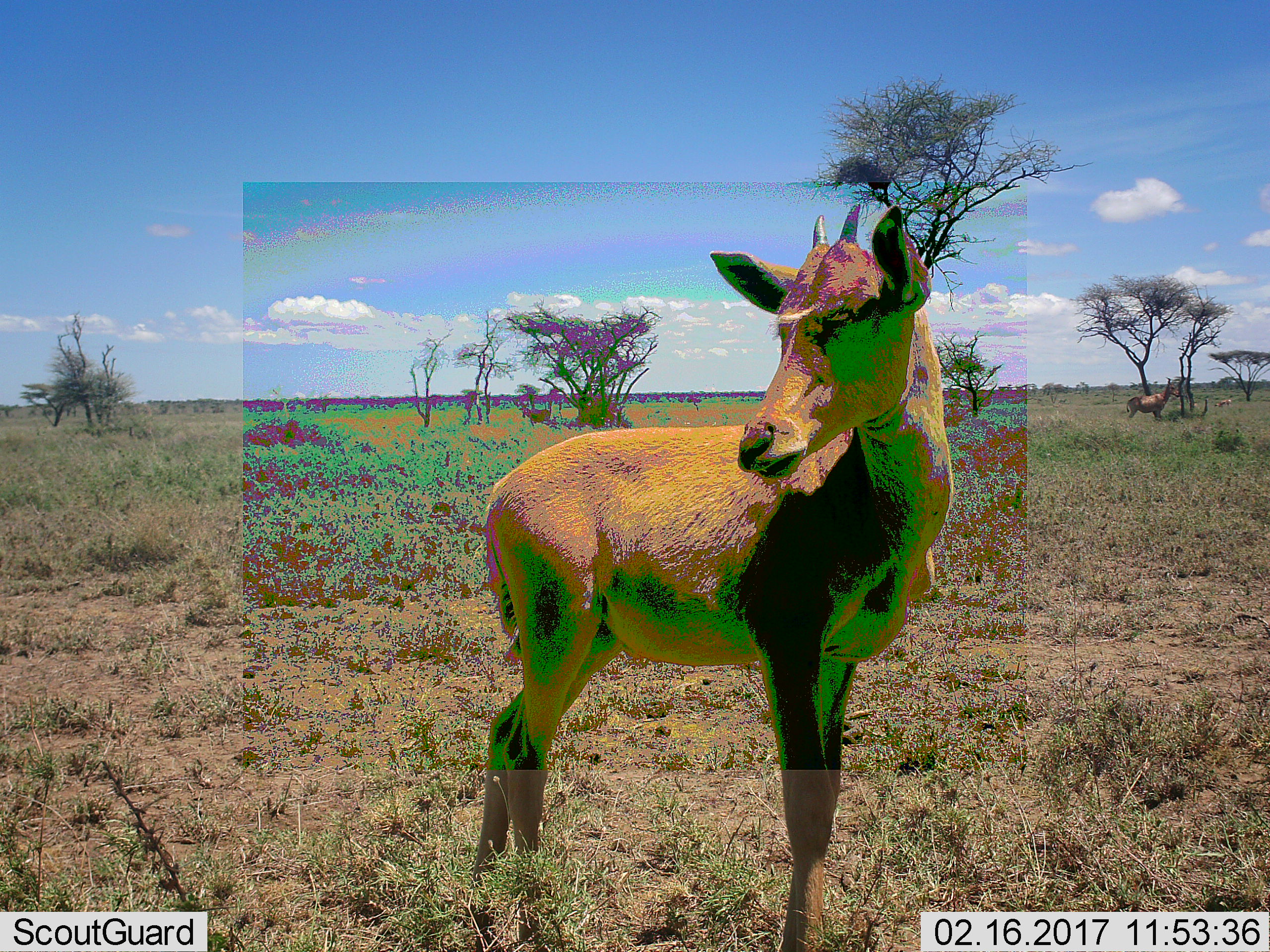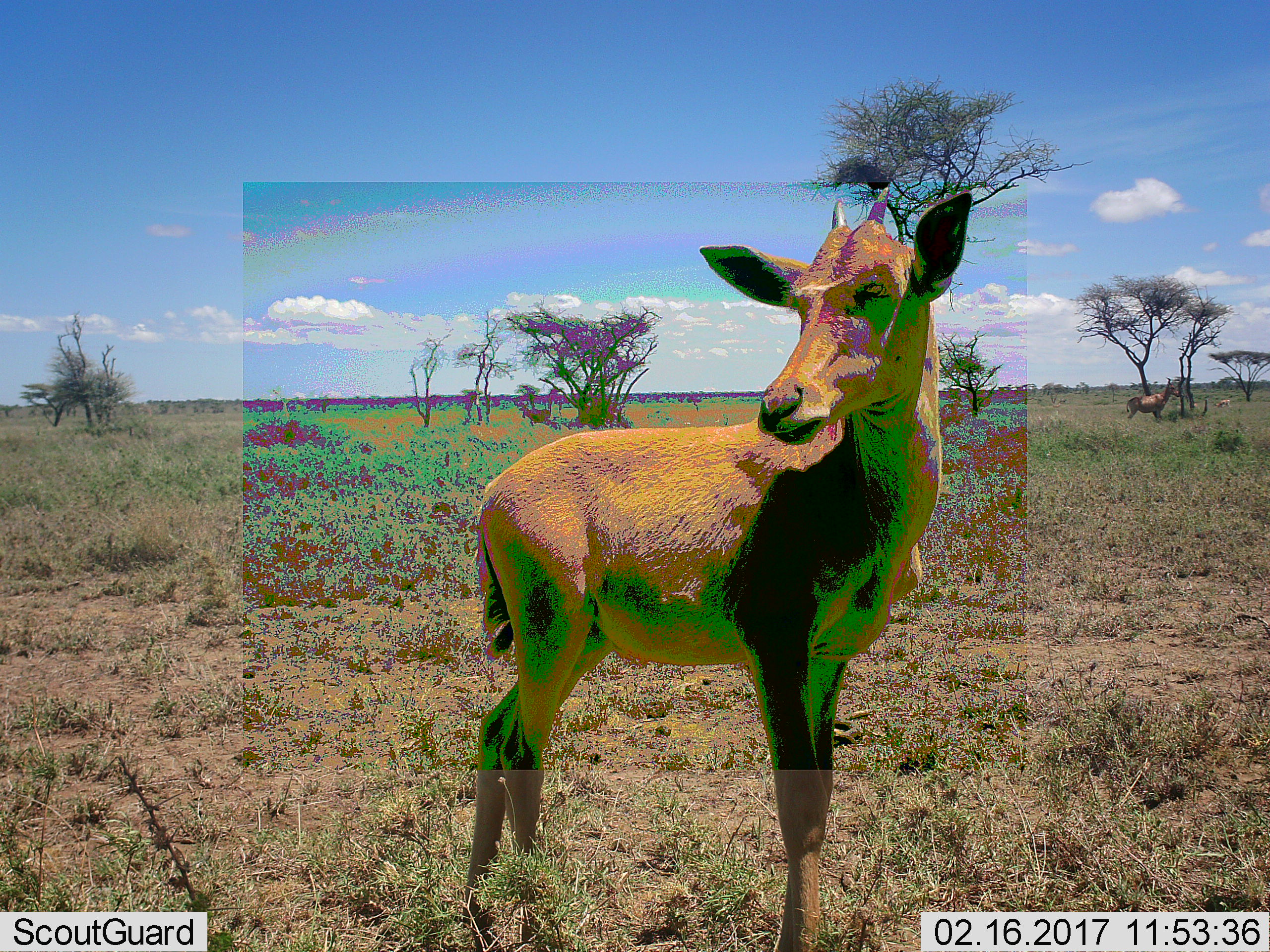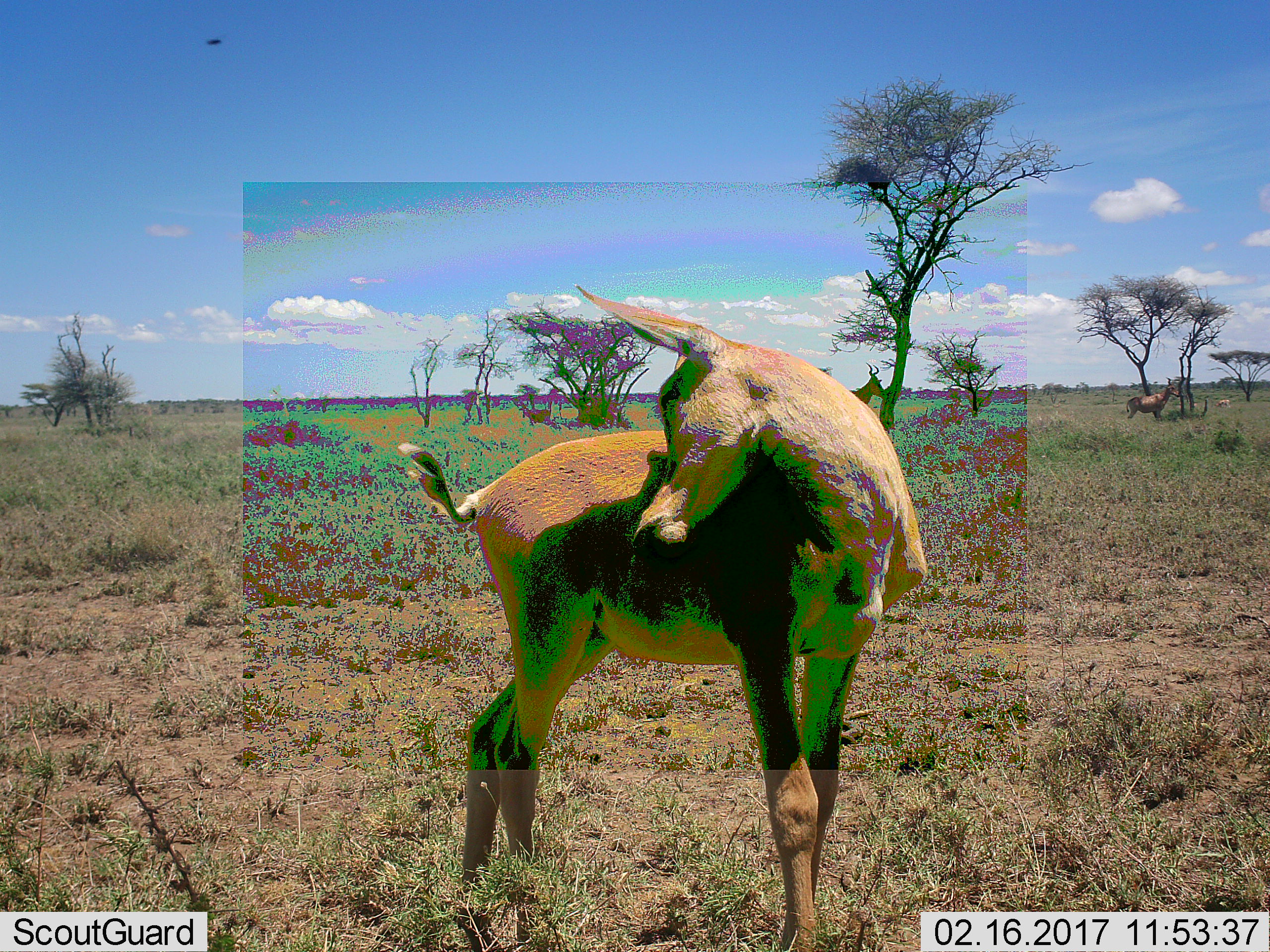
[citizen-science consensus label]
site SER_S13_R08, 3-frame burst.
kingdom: Animalia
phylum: Chordata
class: Mammalia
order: Artiodactyla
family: Bovidae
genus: Alcelaphus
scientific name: Alcelaphus buselaphus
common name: hartebeest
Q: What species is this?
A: Hartebeest (Alcelaphus buselaphus).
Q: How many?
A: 4.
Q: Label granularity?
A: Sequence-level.